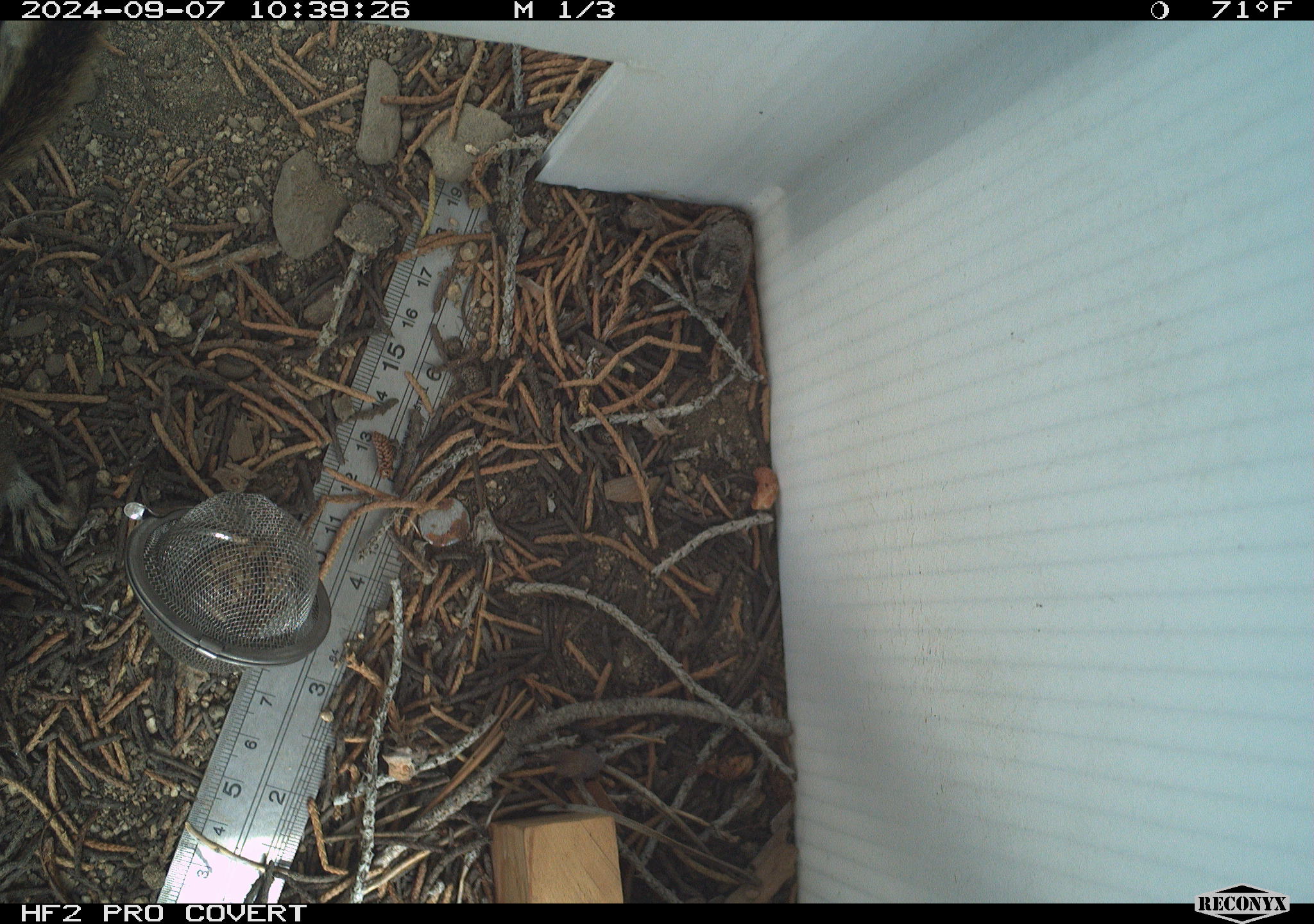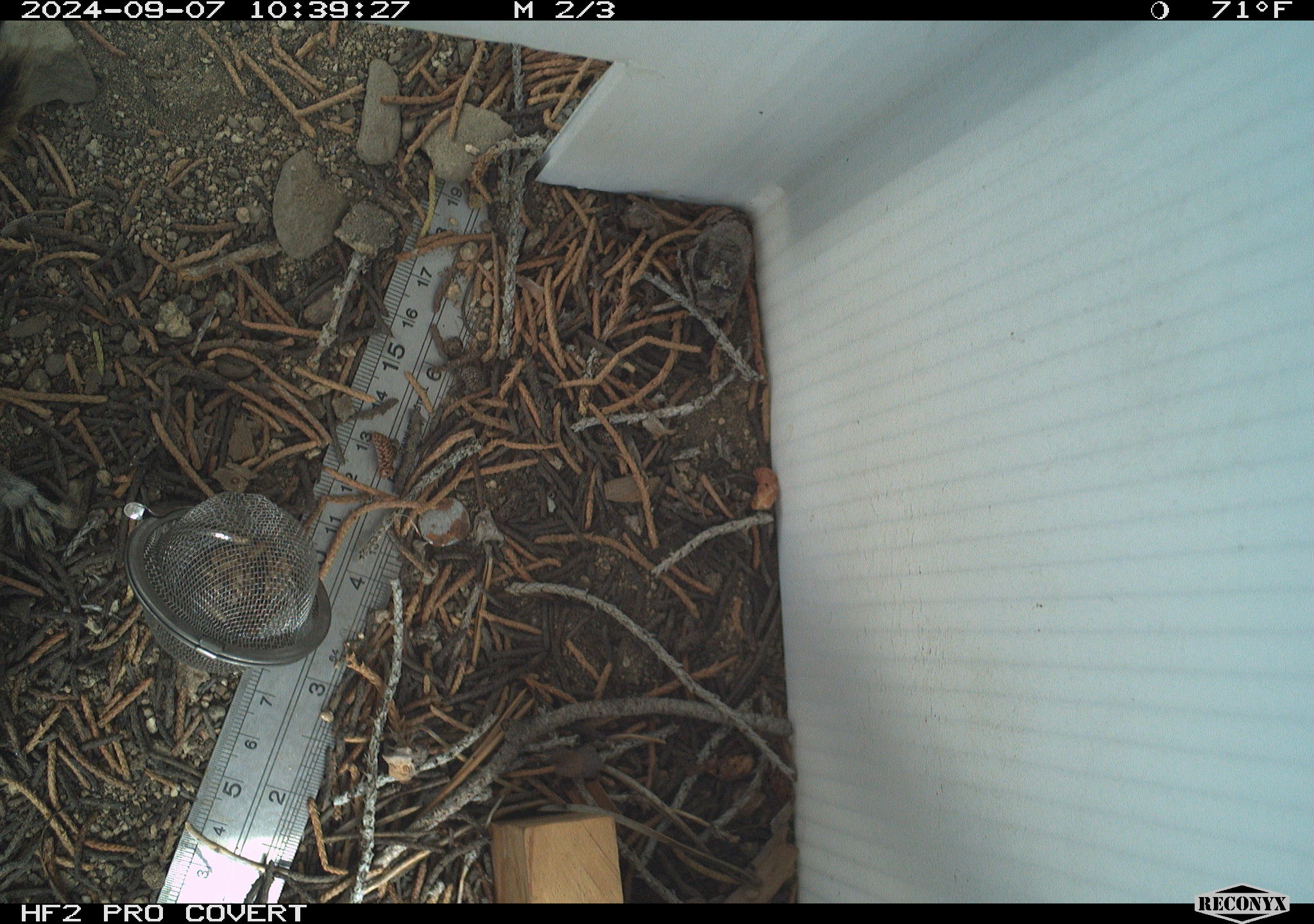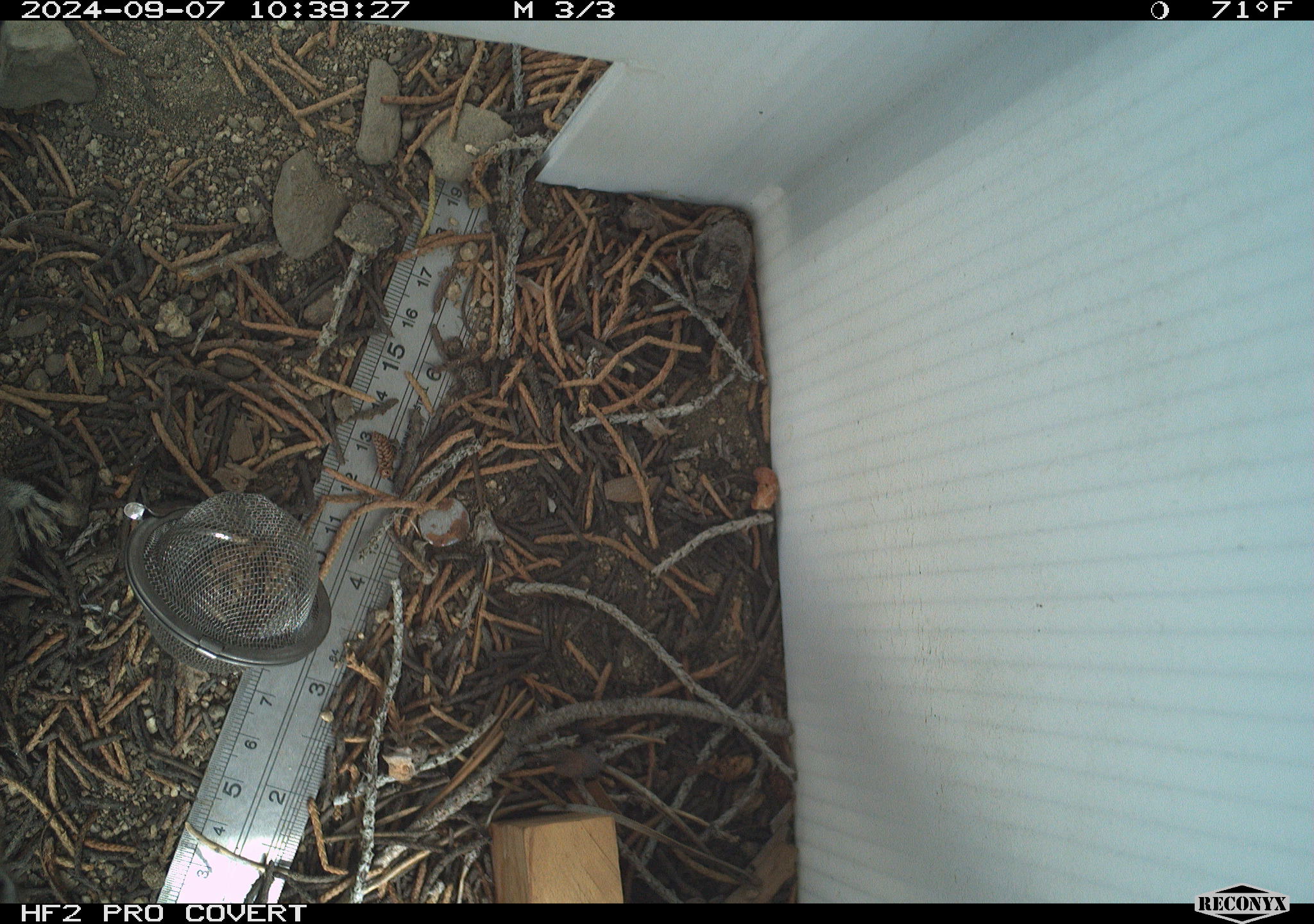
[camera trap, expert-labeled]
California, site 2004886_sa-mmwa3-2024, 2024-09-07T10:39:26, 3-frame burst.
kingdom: Animalia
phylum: Chordata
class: Mammalia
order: Rodentia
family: Sciuridae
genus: Neotamias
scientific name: Neotamias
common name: western chipmunks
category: neotamias species